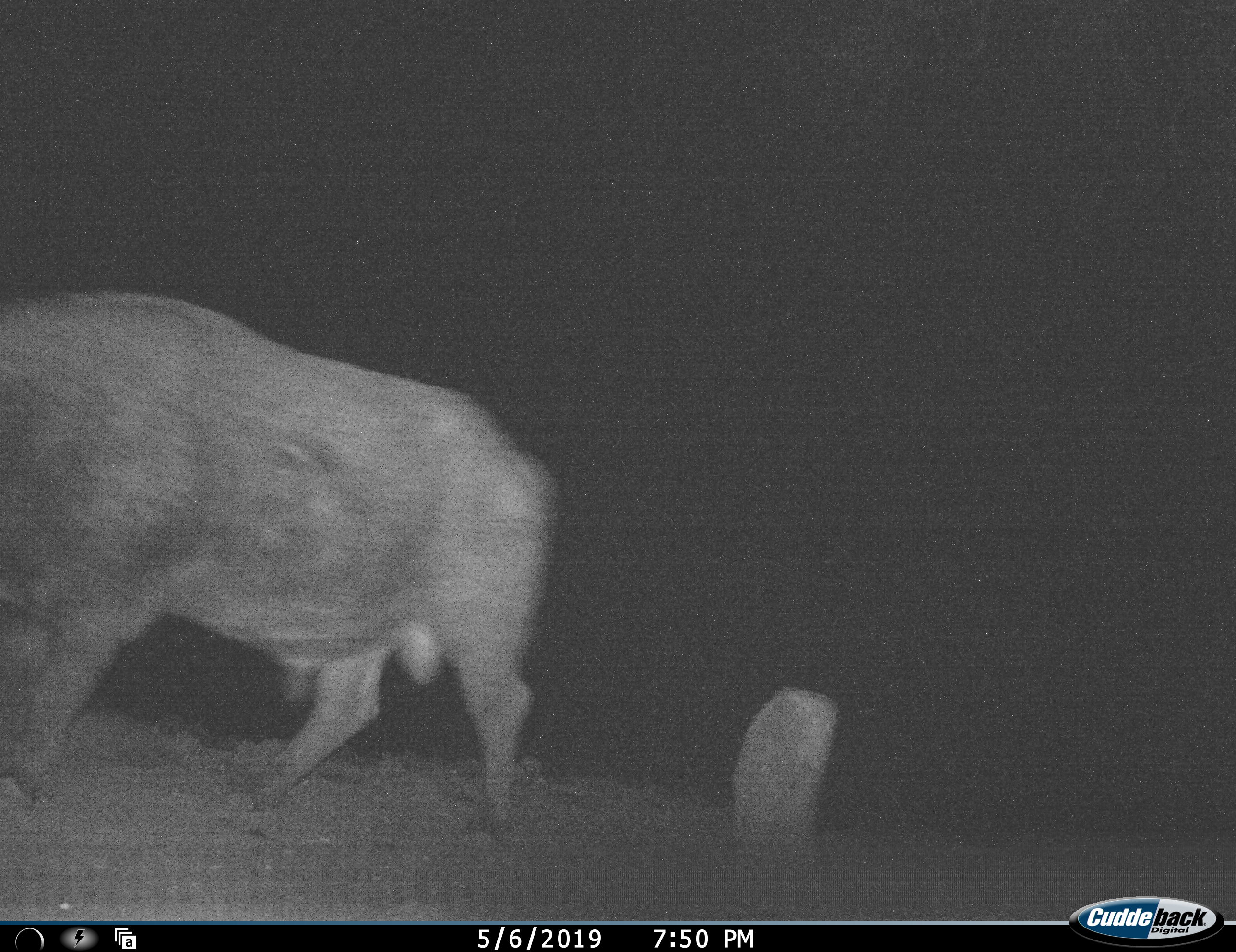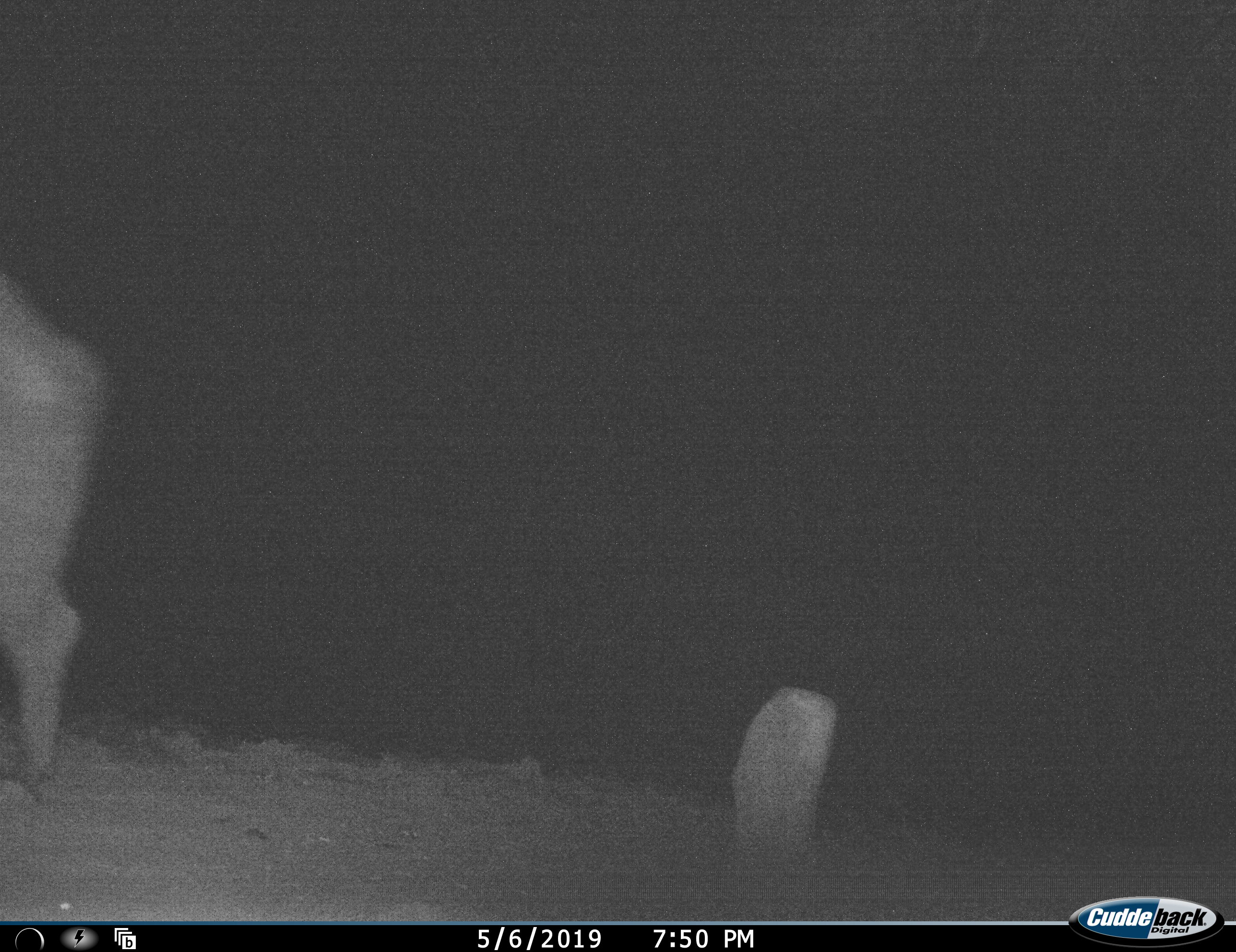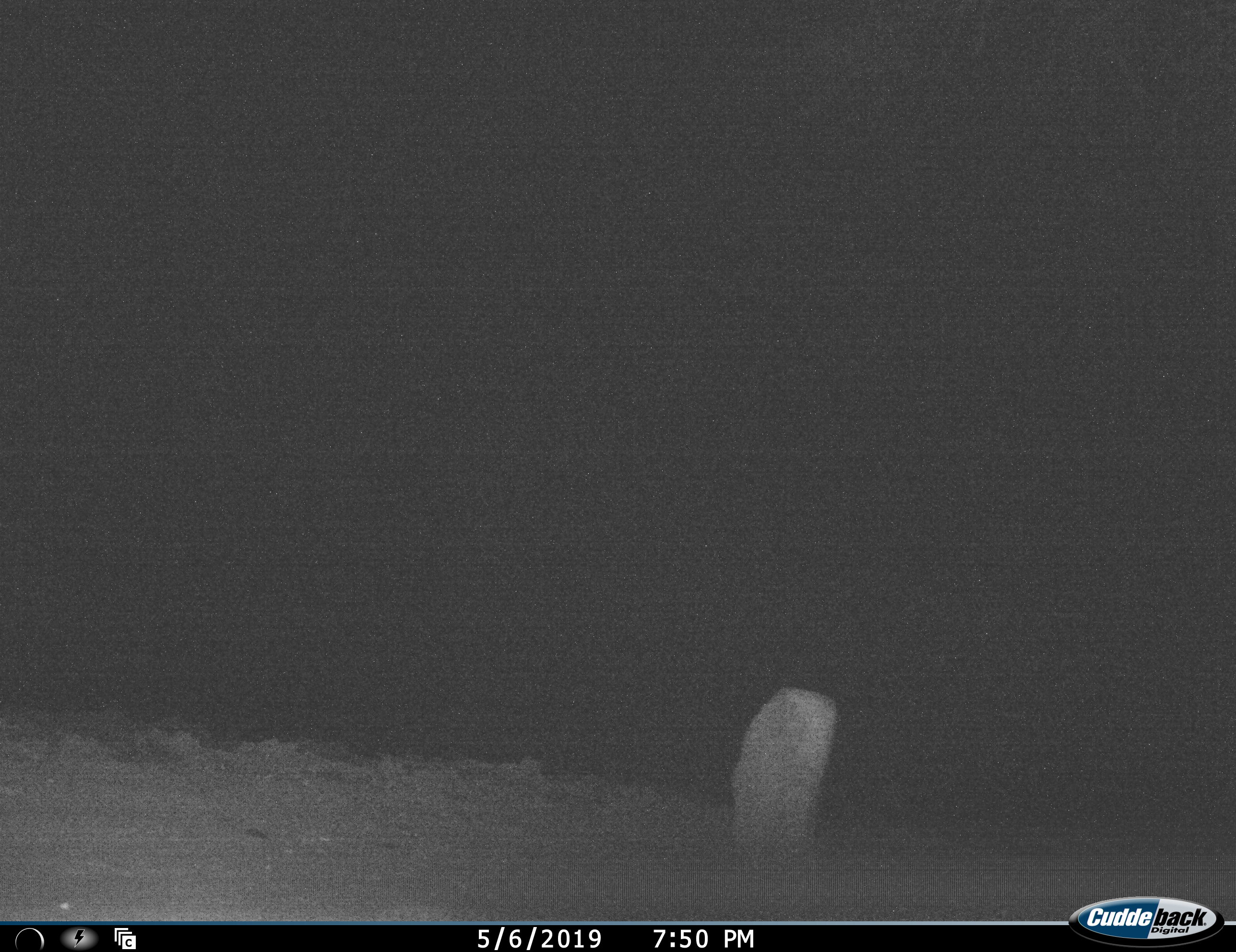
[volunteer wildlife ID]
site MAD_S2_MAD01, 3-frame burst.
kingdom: Animalia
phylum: Chordata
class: Mammalia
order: Artiodactyla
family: Bovidae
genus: Syncerus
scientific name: Syncerus caffer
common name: african buffalo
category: buffalo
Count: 1.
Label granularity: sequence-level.